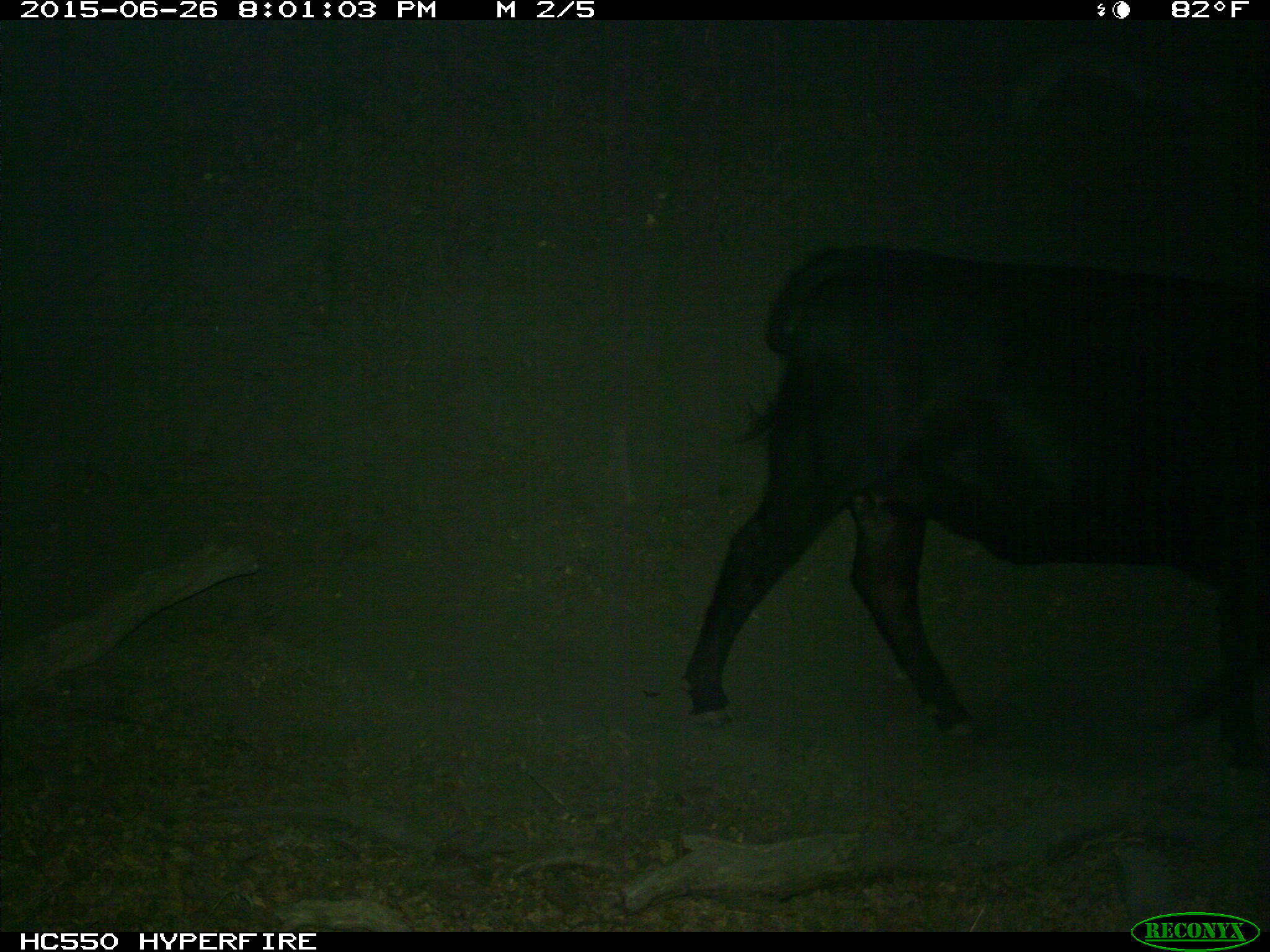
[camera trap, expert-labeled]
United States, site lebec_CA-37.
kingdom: Animalia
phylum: Chordata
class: Mammalia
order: Artiodactyla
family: Bovidae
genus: Bos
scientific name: Bos taurus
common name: domestic cow